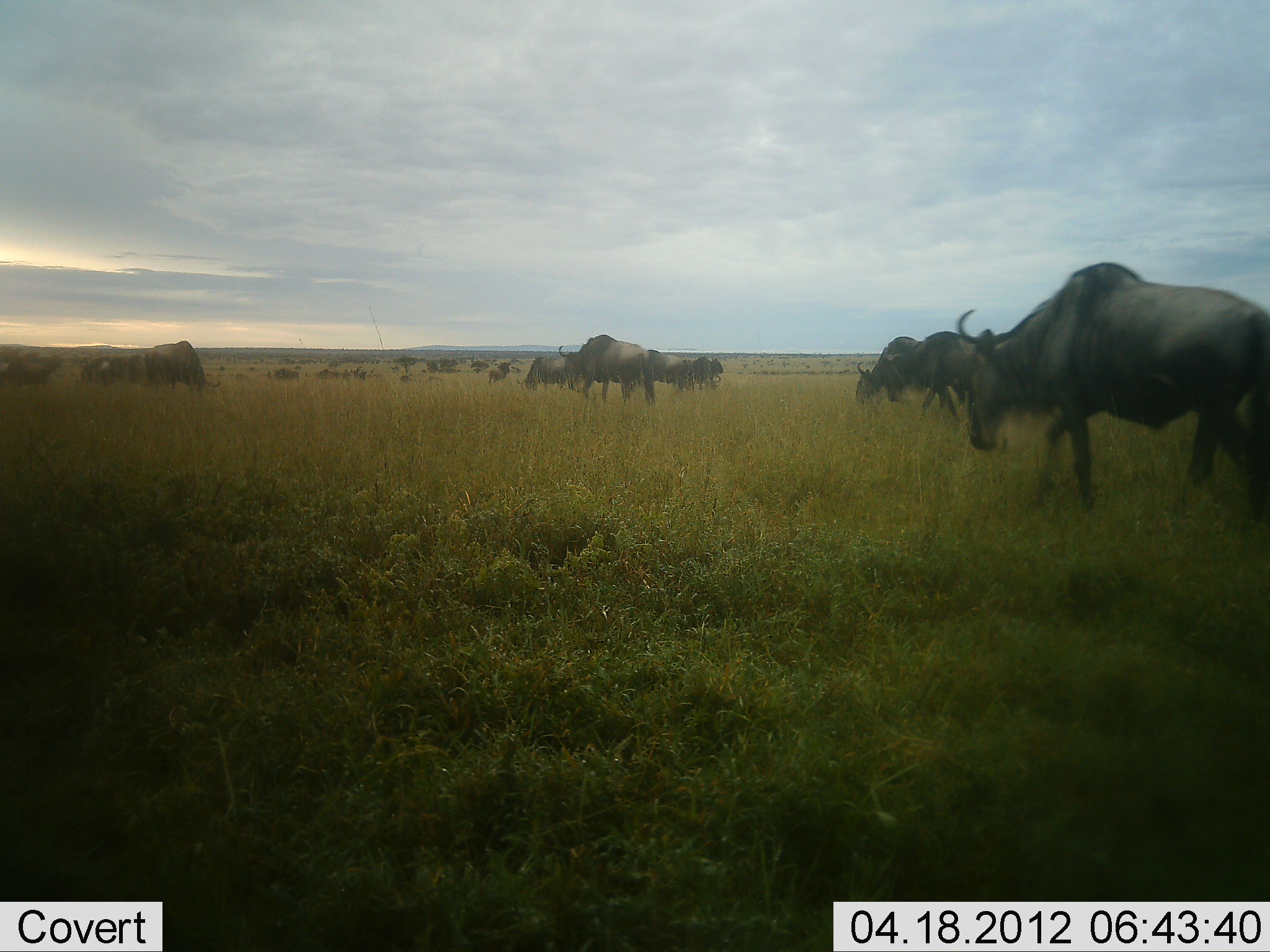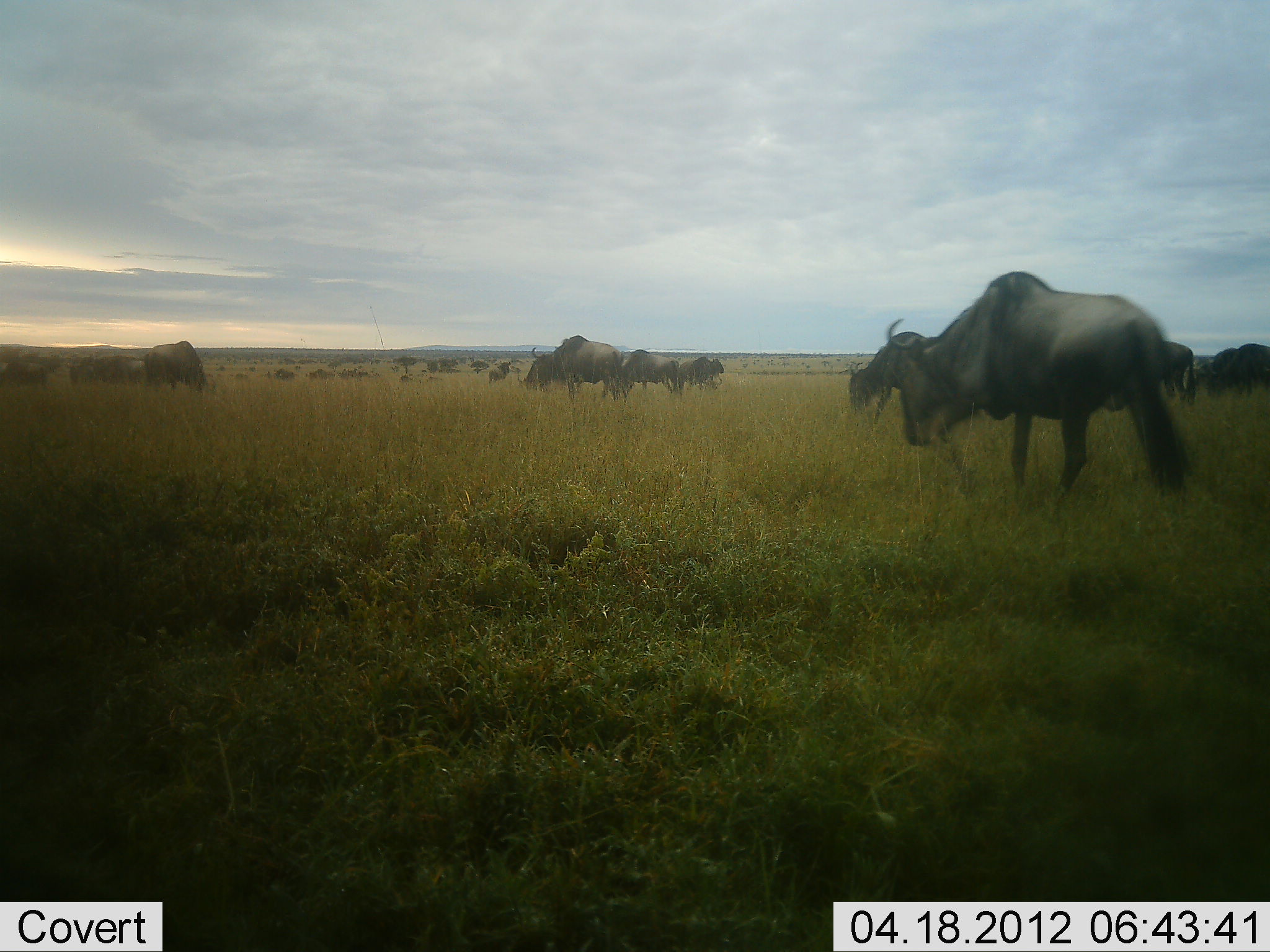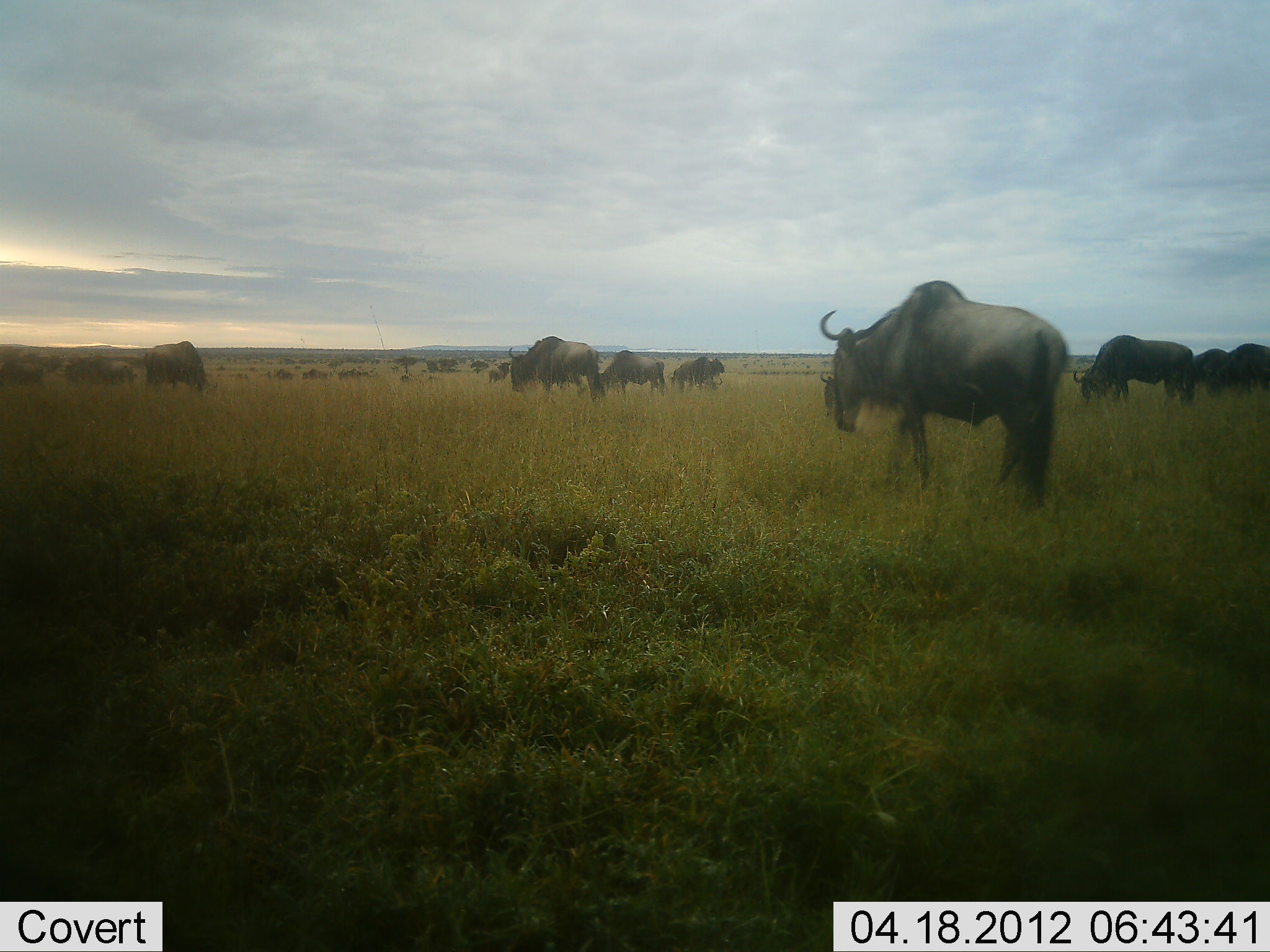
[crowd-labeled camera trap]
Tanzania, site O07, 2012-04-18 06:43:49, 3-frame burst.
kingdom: Animalia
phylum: Chordata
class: Mammalia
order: Artiodactyla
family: Bovidae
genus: Connochaetes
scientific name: Connochaetes taurinus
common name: blue wildebeest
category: wildebeest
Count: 11-50.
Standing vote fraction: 21%.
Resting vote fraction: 0%.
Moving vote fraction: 71%.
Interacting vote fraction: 0%.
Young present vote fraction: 0%.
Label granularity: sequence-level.